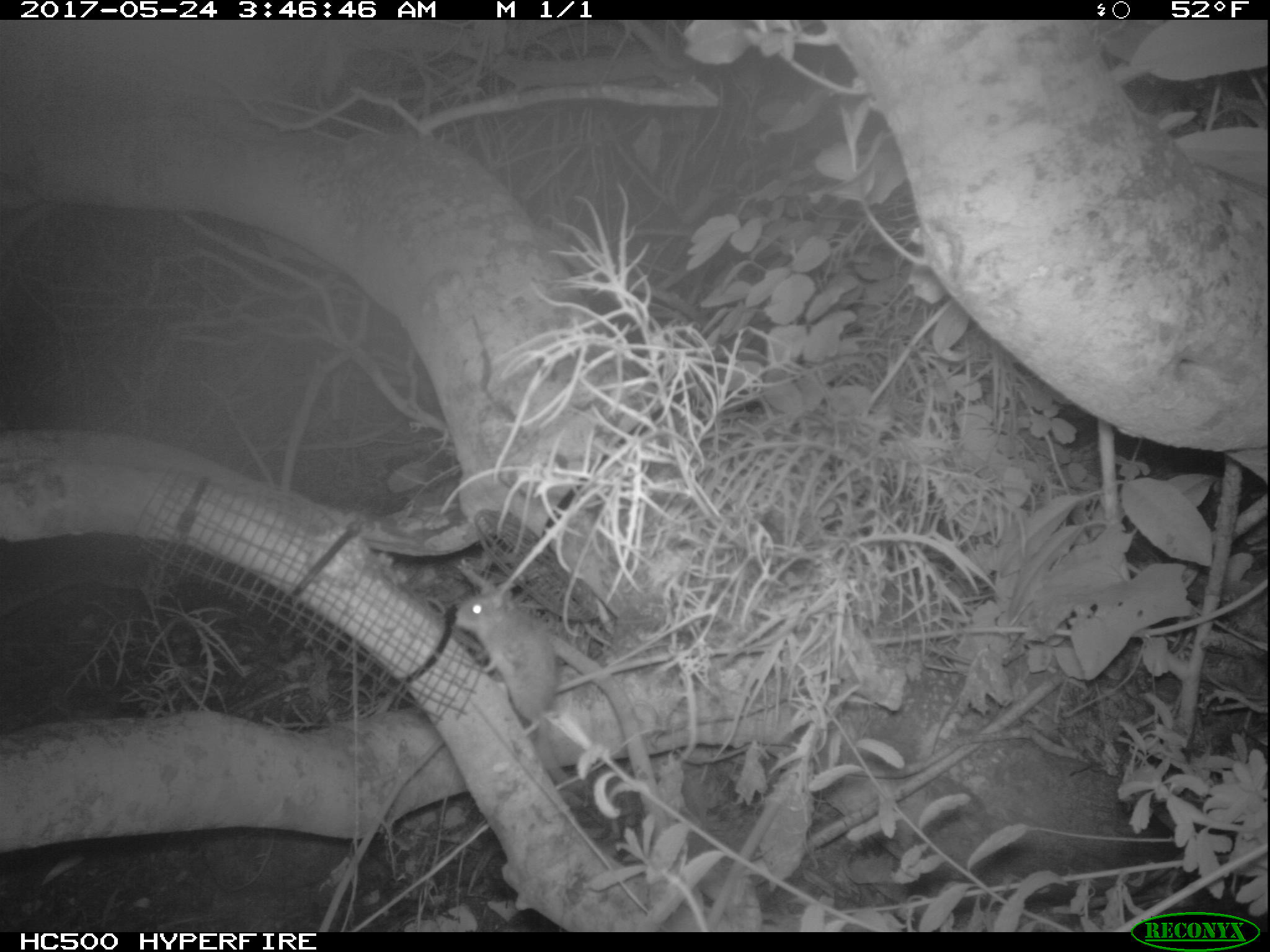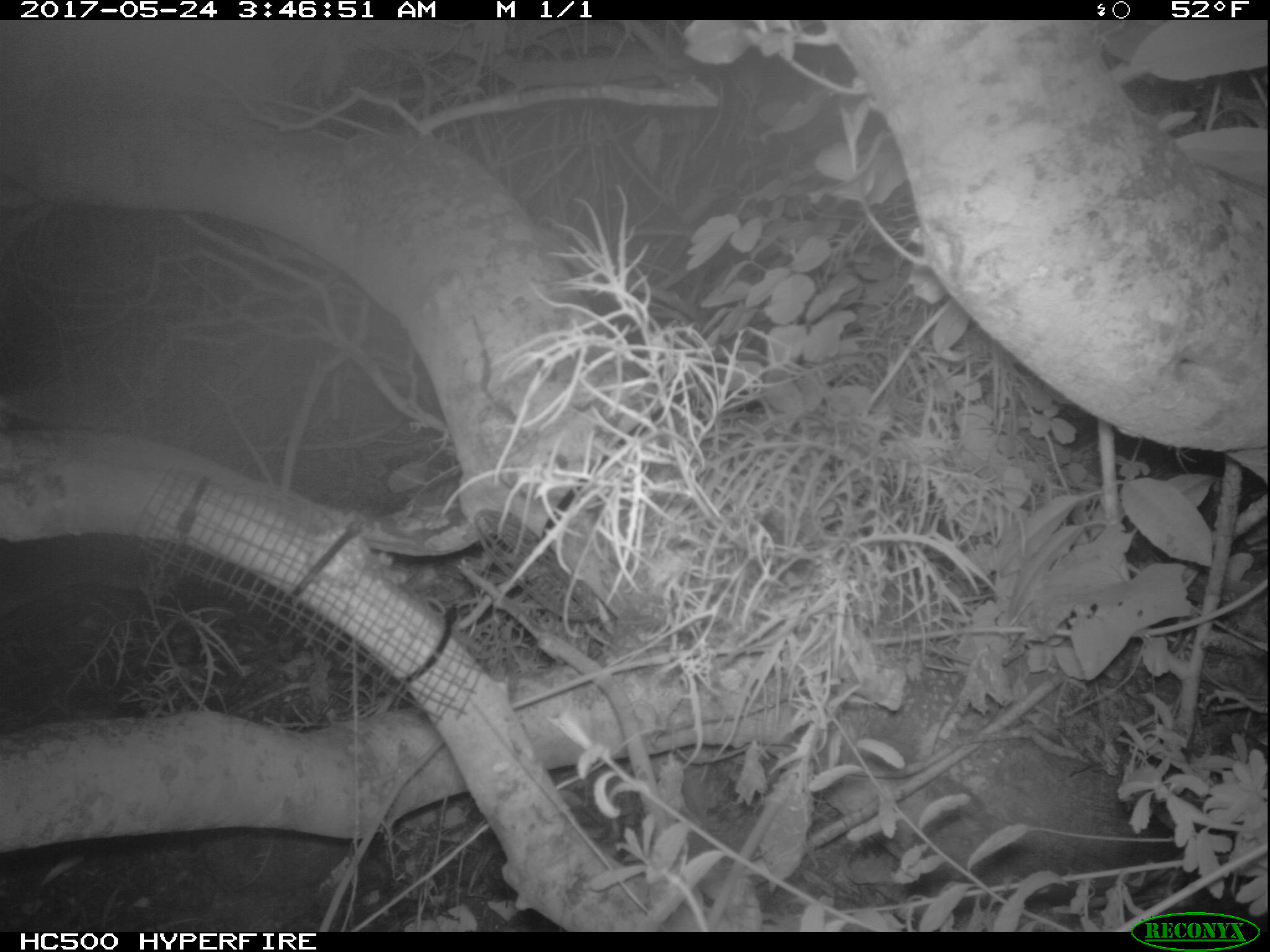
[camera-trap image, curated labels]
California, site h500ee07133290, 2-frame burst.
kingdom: Animalia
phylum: Chordata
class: Mammalia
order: Rodentia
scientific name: Rodentia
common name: rodent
Rodent (Rodentia).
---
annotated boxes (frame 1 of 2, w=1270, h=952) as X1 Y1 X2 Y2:
rodent: 454 586 584 788